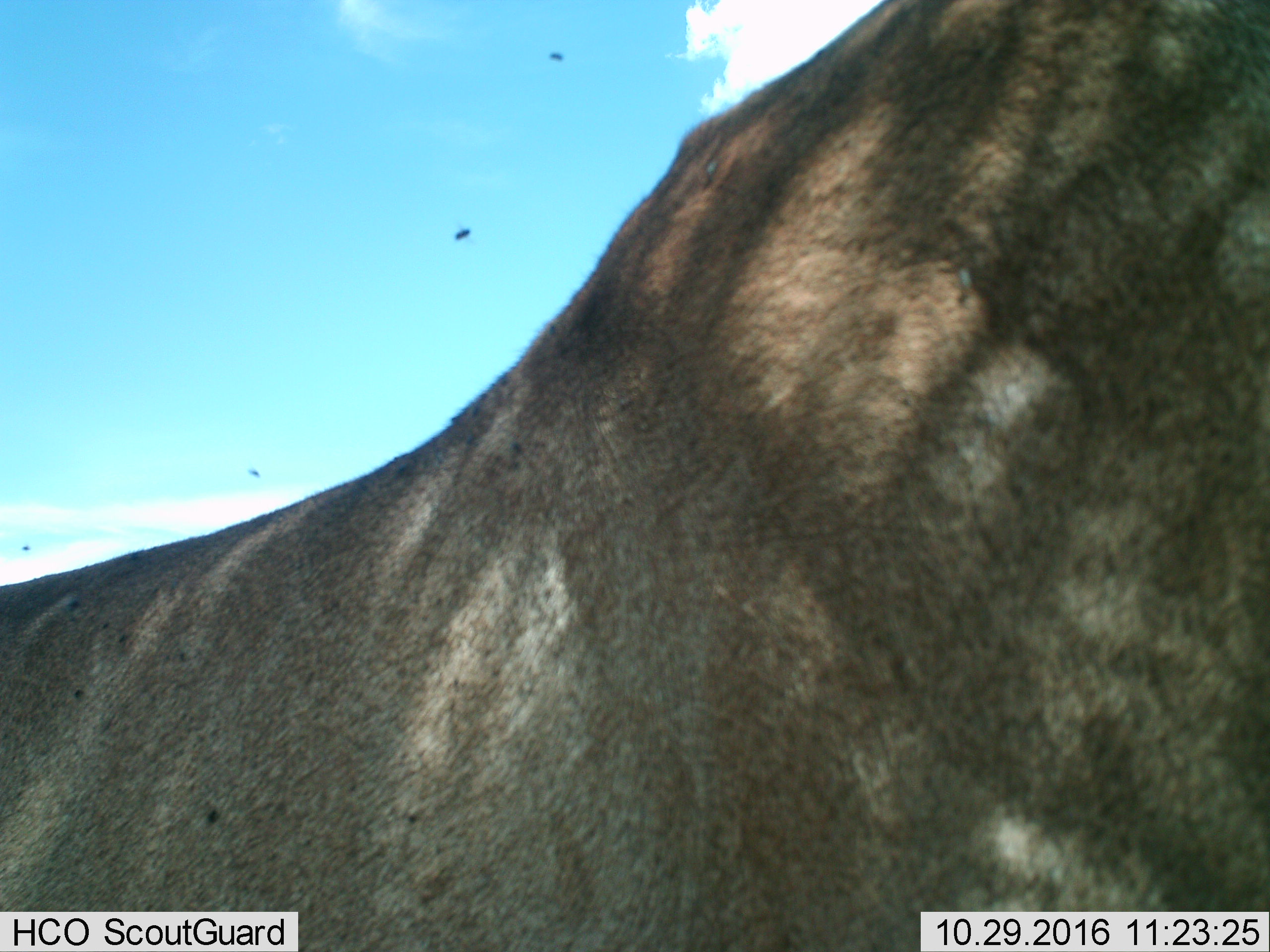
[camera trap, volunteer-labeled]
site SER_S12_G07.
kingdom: Animalia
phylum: Chordata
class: Mammalia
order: Carnivora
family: Felidae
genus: Panthera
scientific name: Panthera leo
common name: lion female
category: lionfemale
Lionfemale (lion female) (Panthera leo), count 1. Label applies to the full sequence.